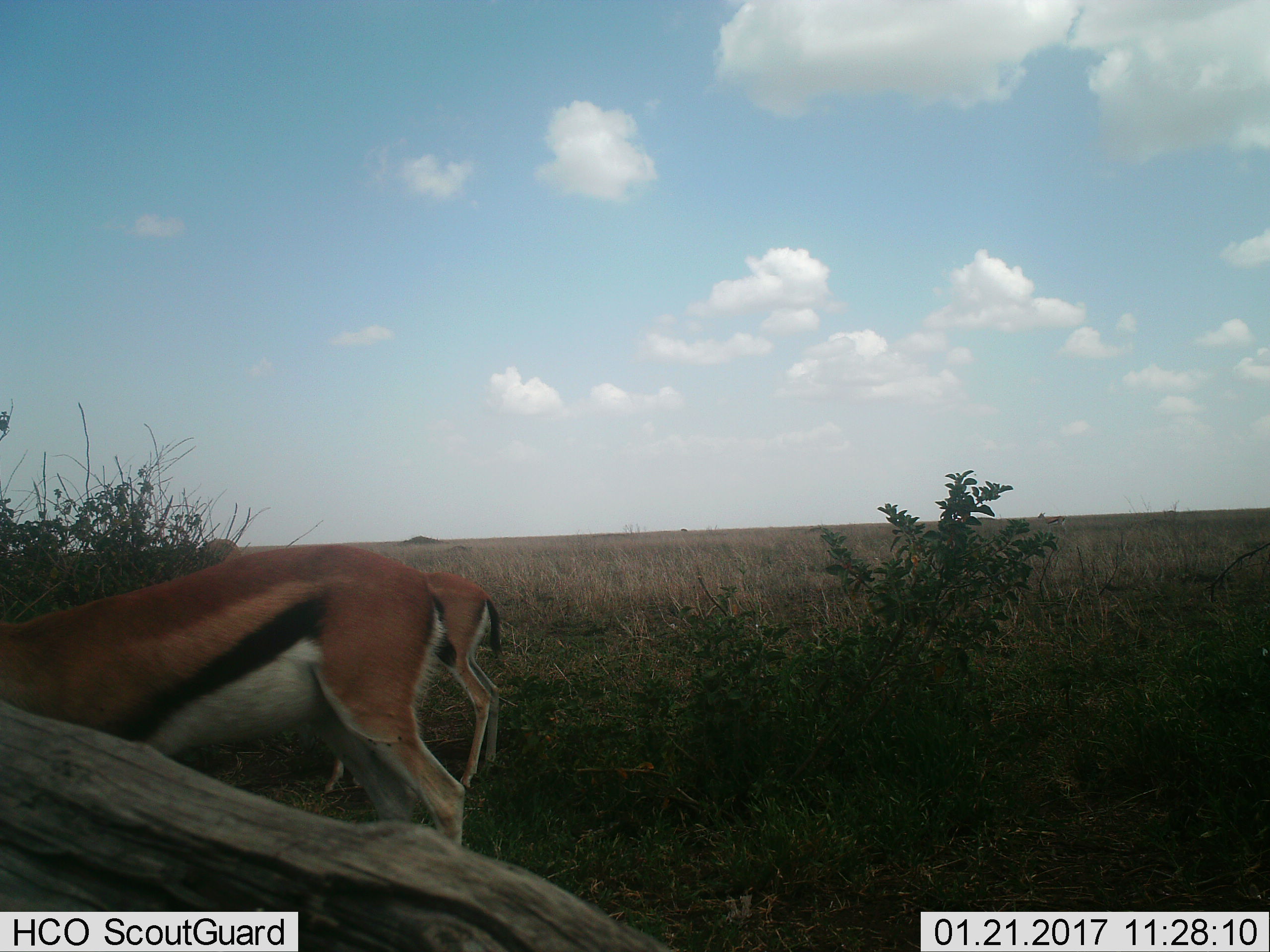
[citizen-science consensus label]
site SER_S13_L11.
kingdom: Animalia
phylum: Chordata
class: Mammalia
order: Artiodactyla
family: Bovidae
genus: Eudorcas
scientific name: Eudorcas thomsonii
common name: thomson's gazelle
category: gazellethomsons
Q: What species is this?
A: Gazellethomsons (thomson's gazelle) (Eudorcas thomsonii).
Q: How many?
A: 2.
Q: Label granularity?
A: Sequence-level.